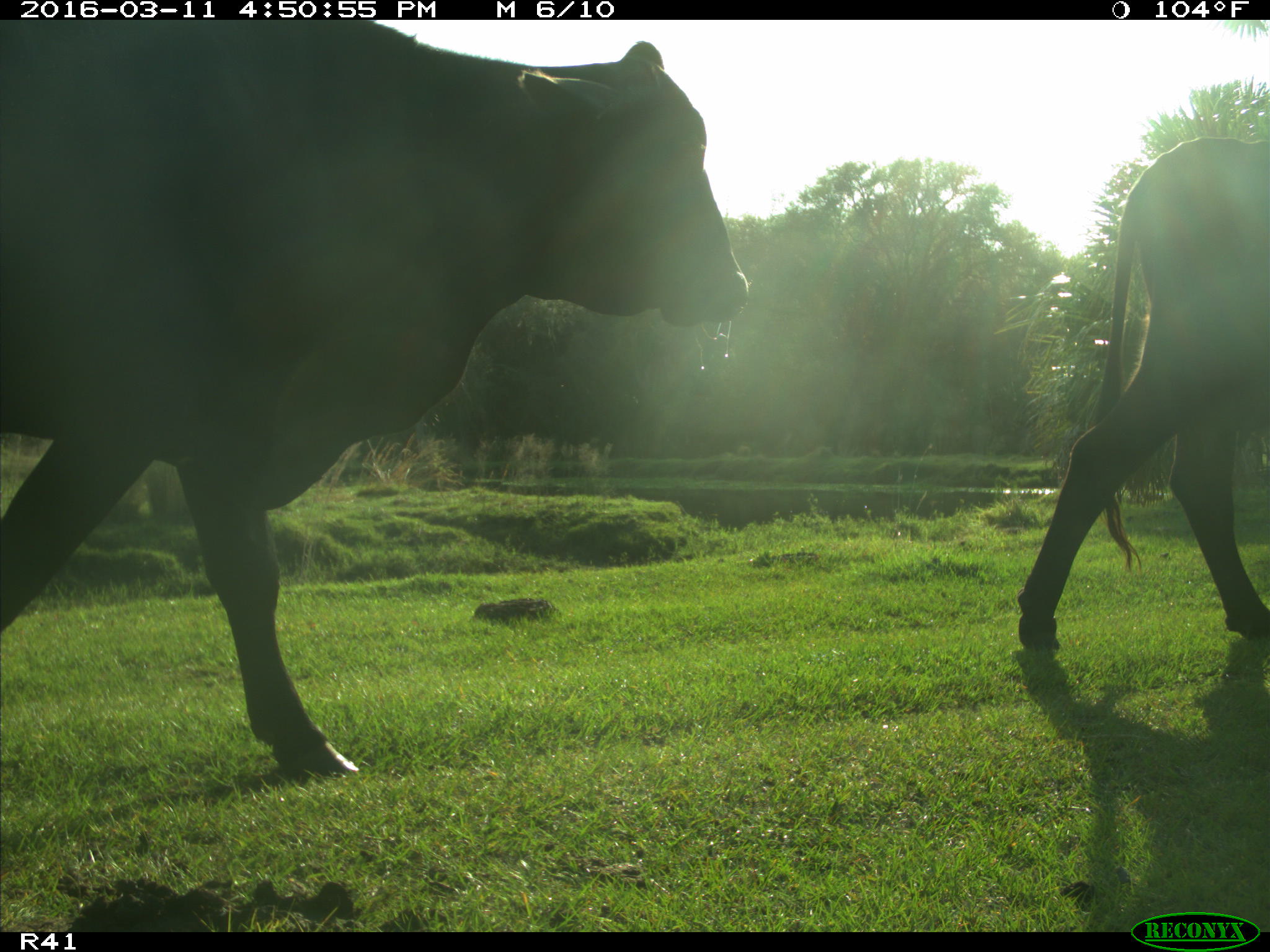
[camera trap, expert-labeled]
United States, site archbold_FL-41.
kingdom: Animalia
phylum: Chordata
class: Mammalia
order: Artiodactyla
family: Bovidae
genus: Bos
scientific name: Bos taurus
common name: domestic cow